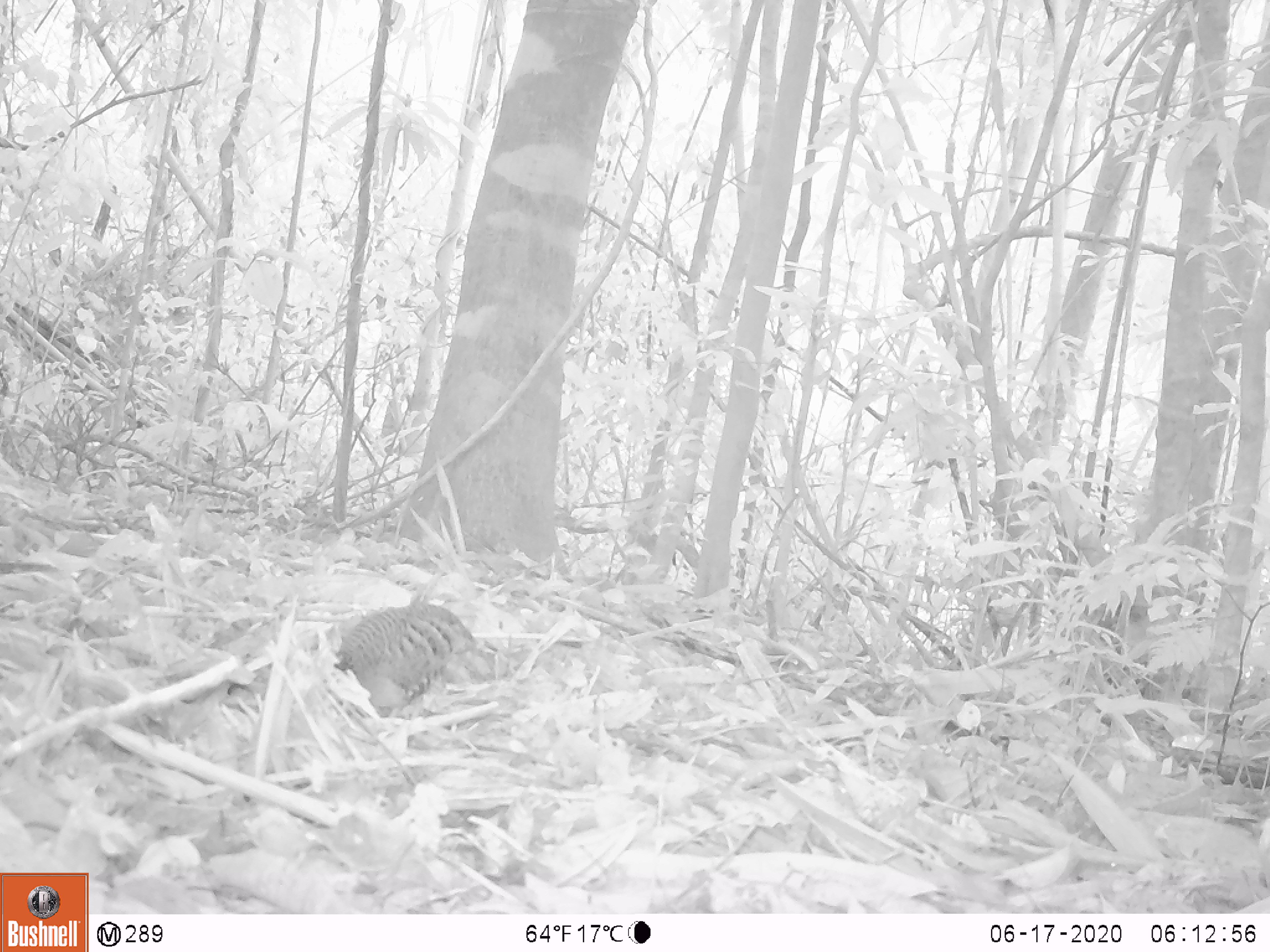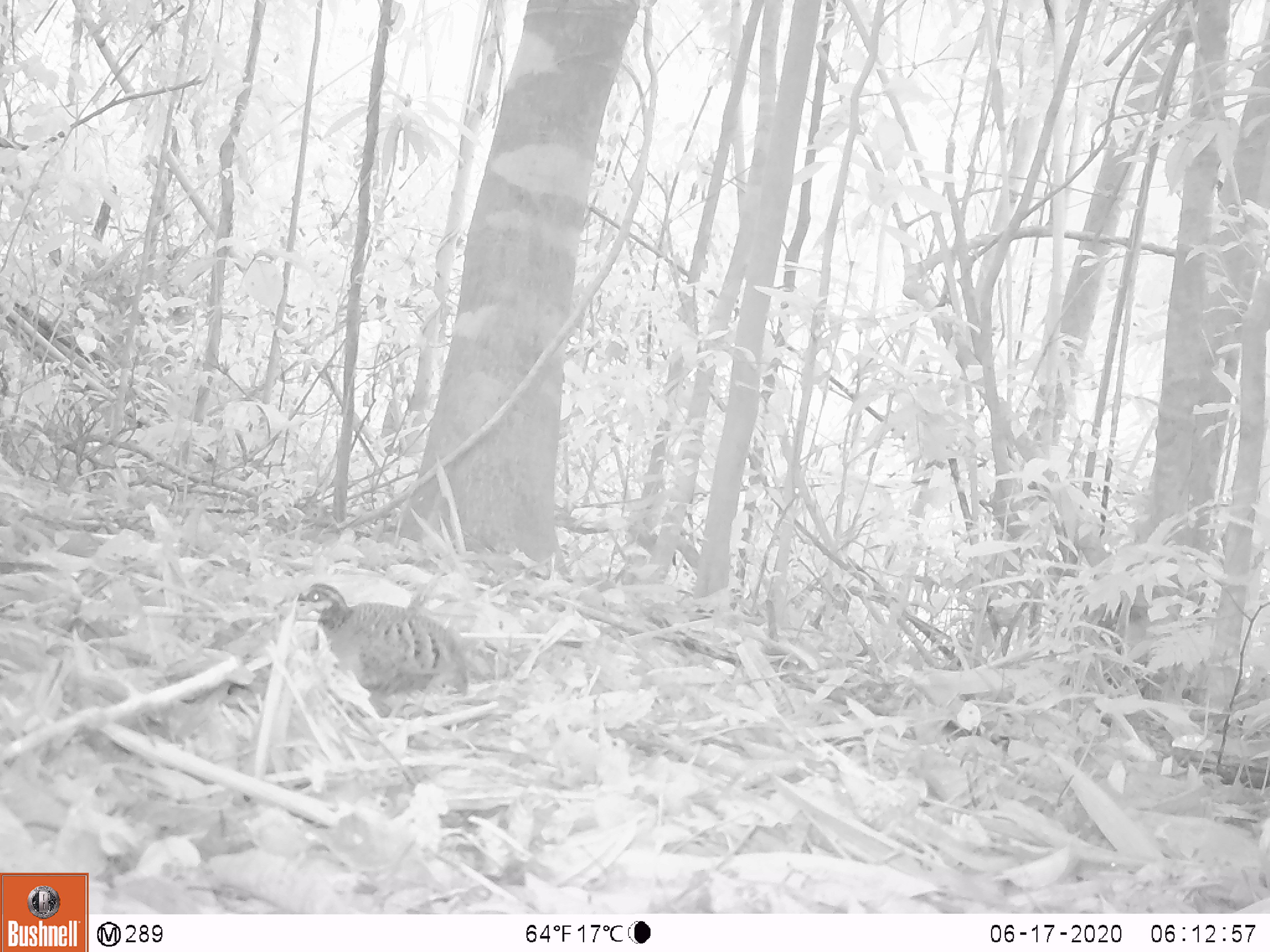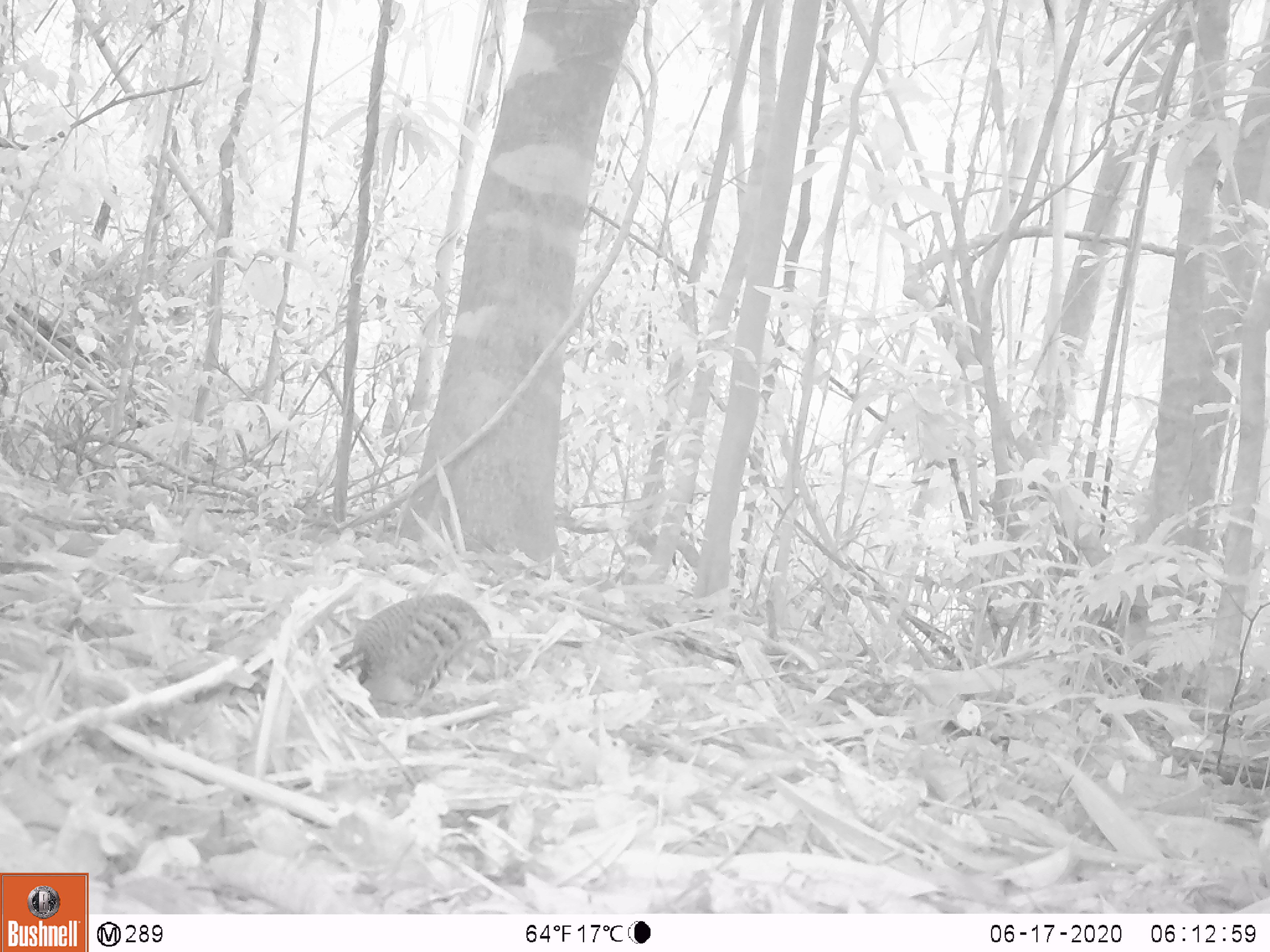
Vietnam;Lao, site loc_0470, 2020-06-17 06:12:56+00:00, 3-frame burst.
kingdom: Animalia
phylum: Chordata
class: Aves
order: Galliformes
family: Phasianidae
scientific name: Phasianidae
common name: partridge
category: unidentified partridge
Unidentified partridge (partridge) (Phasianidae). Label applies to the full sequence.